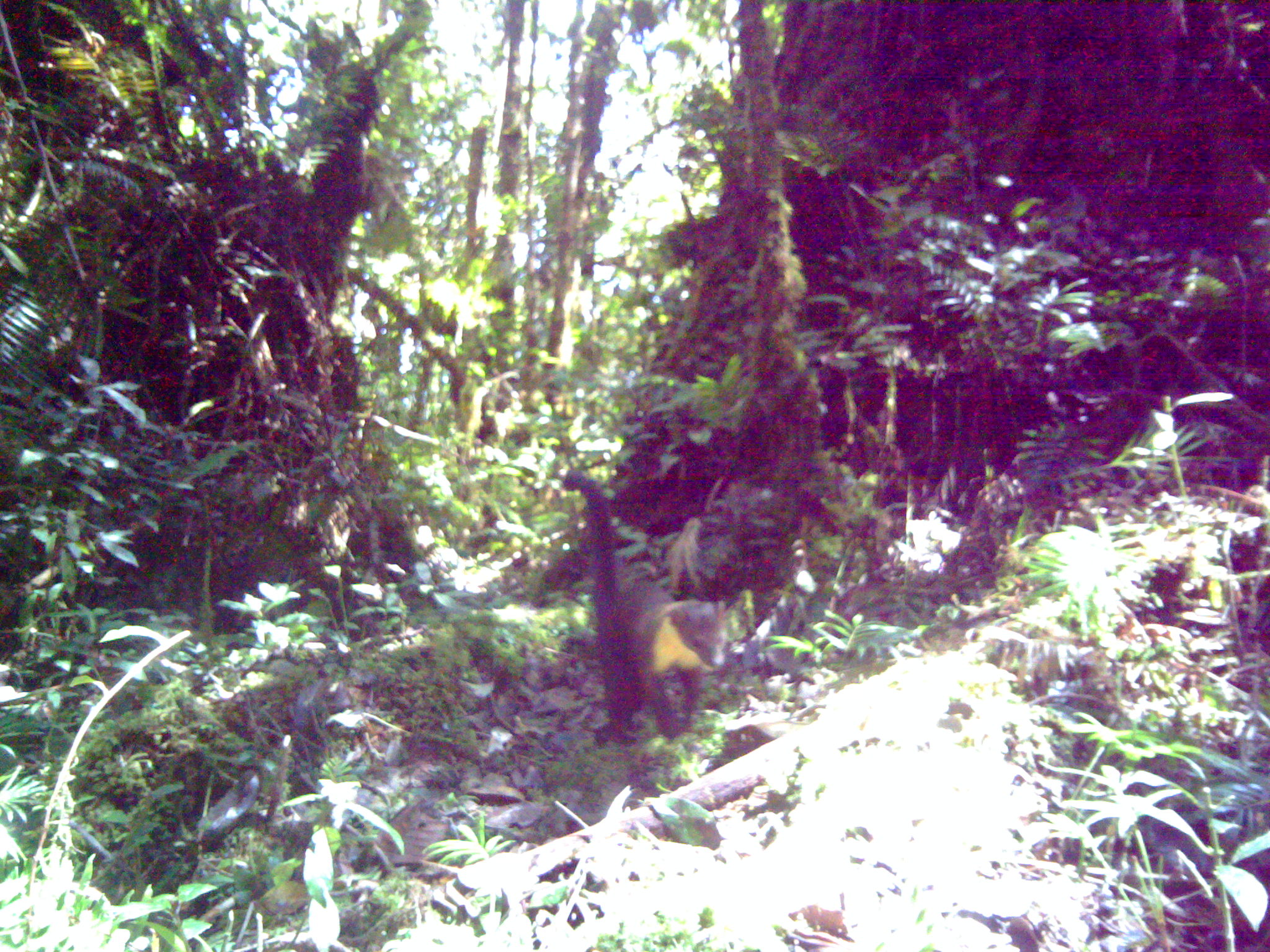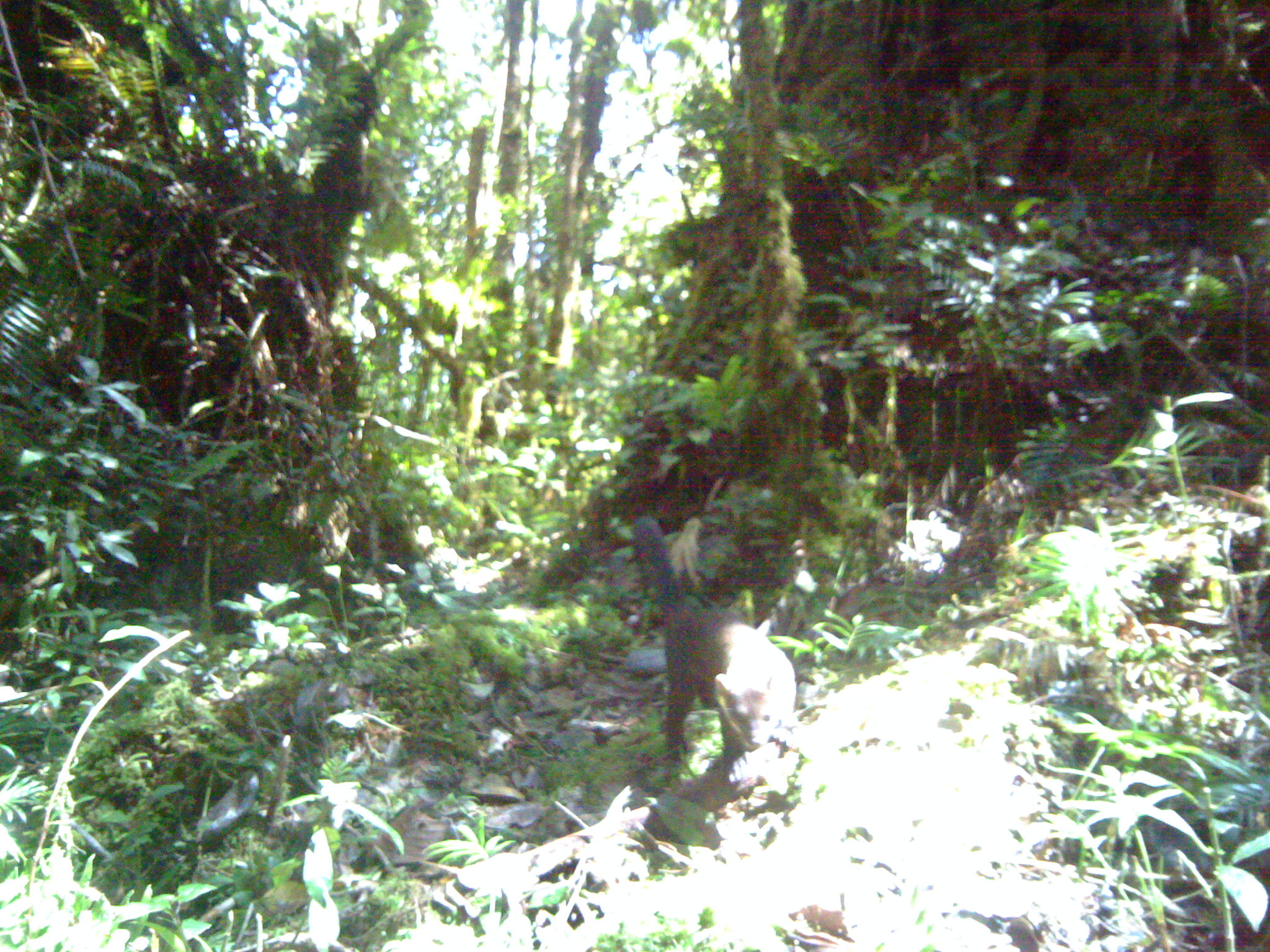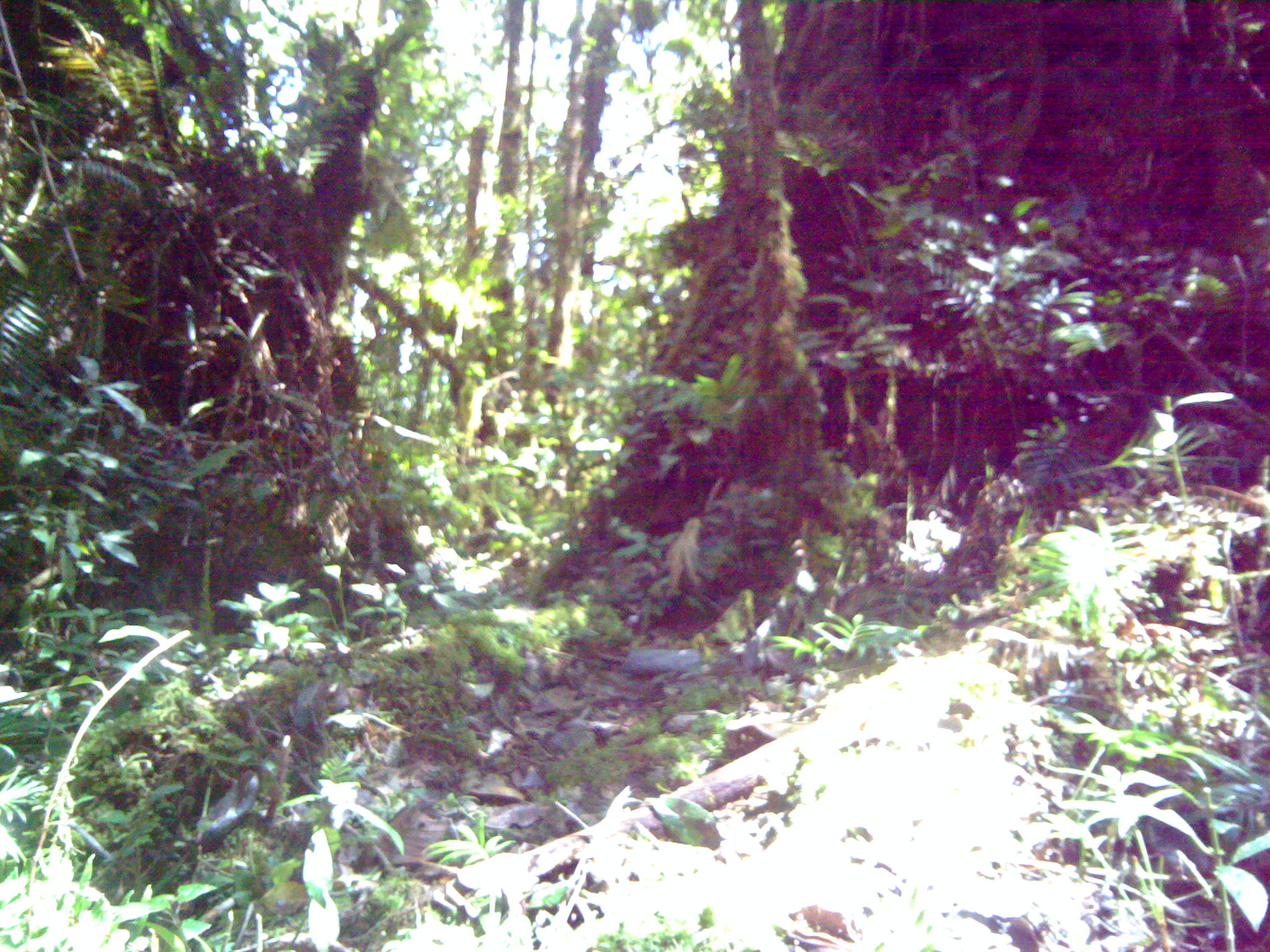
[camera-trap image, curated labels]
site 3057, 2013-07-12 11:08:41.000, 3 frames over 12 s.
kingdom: Animalia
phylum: Chordata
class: Mammalia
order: Carnivora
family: Mustelidae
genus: Martes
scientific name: Martes flavigula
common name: yellow-throated marten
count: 1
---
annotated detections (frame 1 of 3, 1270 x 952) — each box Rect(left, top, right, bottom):
martes flavigula: Rect(563, 470, 727, 735)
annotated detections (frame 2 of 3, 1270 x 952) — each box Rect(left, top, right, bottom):
martes flavigula: Rect(632, 516, 796, 786)